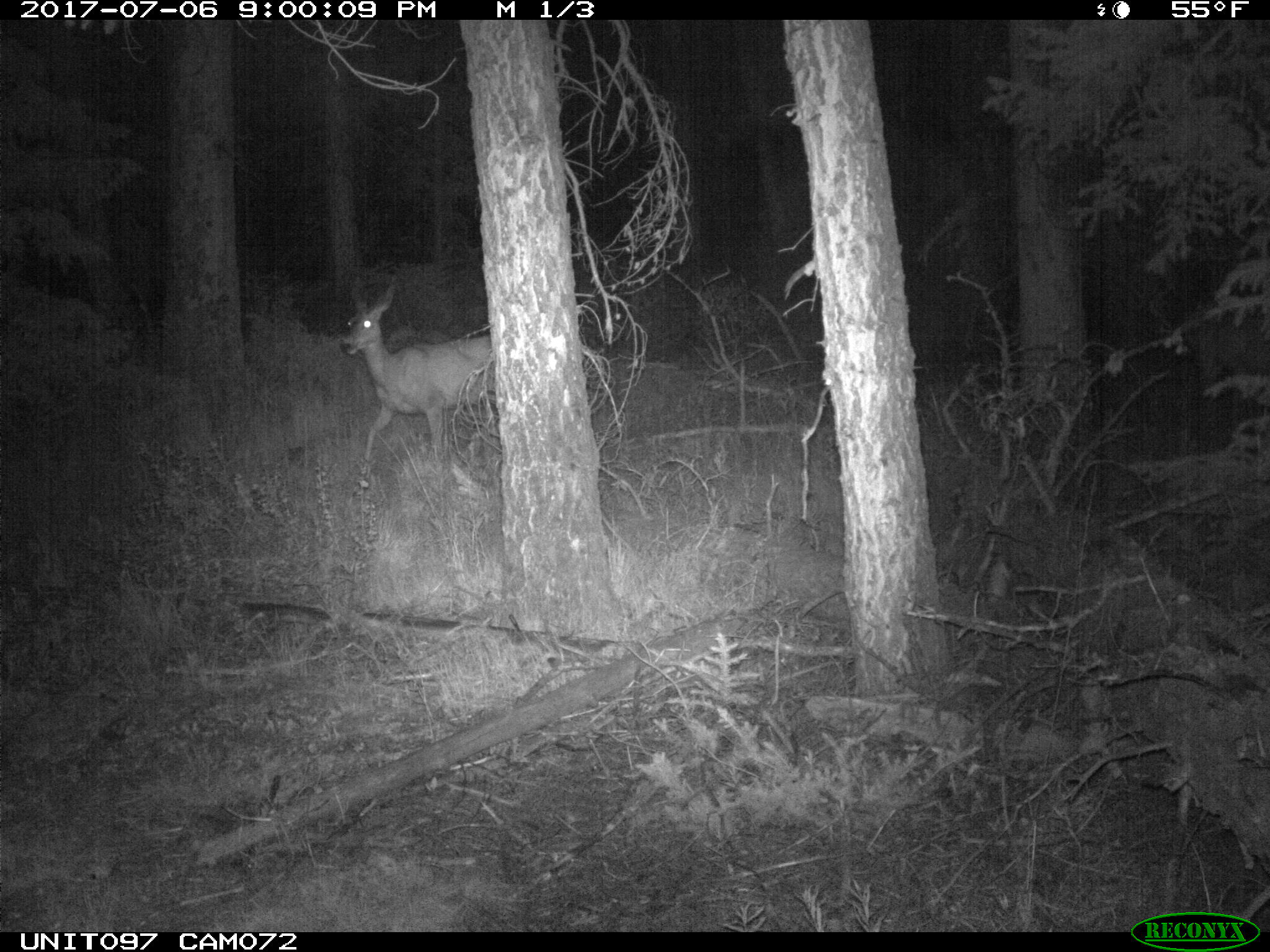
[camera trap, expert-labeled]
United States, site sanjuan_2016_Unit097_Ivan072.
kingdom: Animalia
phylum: Chordata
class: Mammalia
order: Artiodactyla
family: Cervidae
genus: Odocoileus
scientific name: Odocoileus hemionus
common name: mule deer